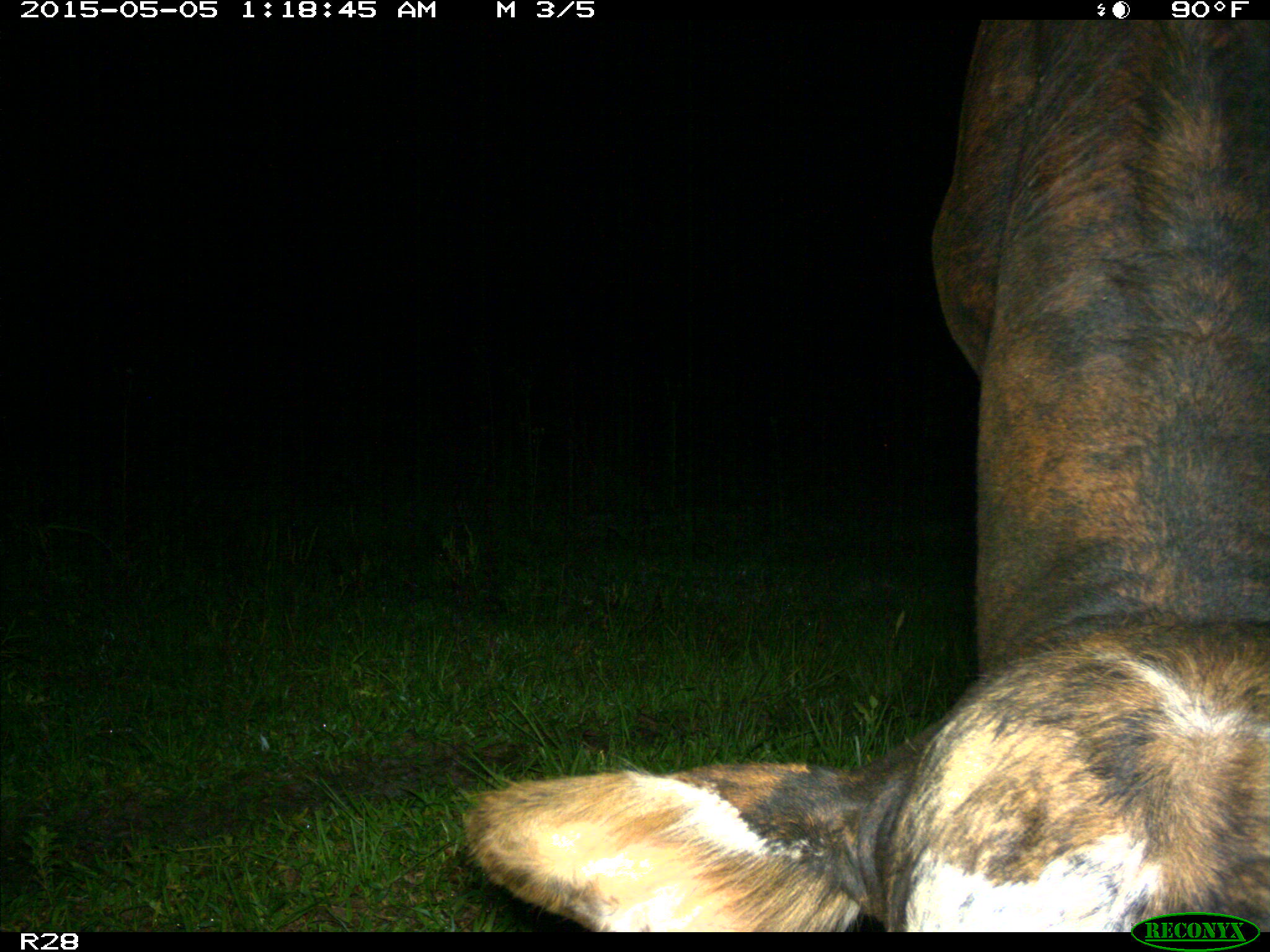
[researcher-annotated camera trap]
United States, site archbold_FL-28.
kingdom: Animalia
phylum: Chordata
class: Mammalia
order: Artiodactyla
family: Bovidae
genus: Bos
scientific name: Bos taurus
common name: domestic cow